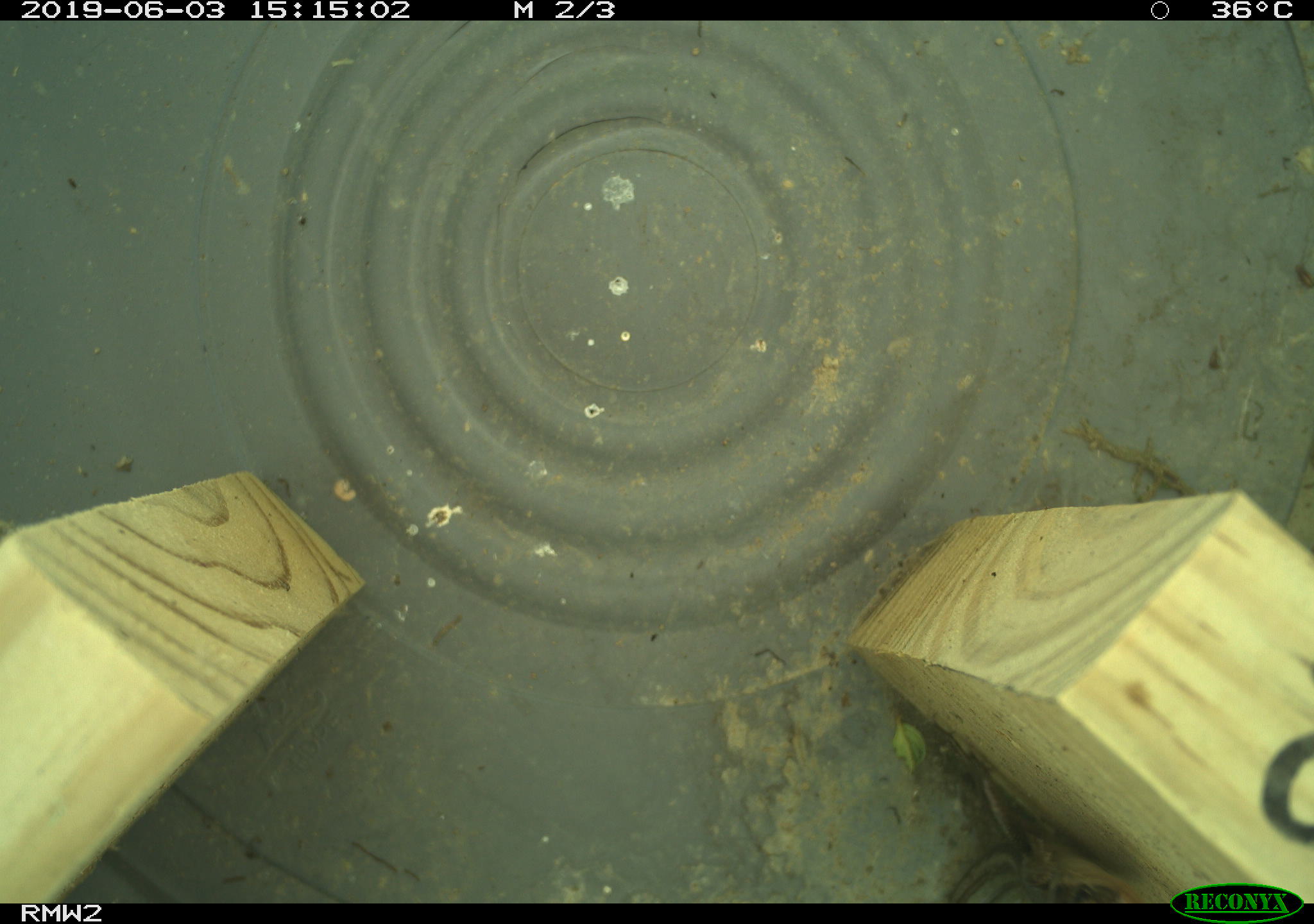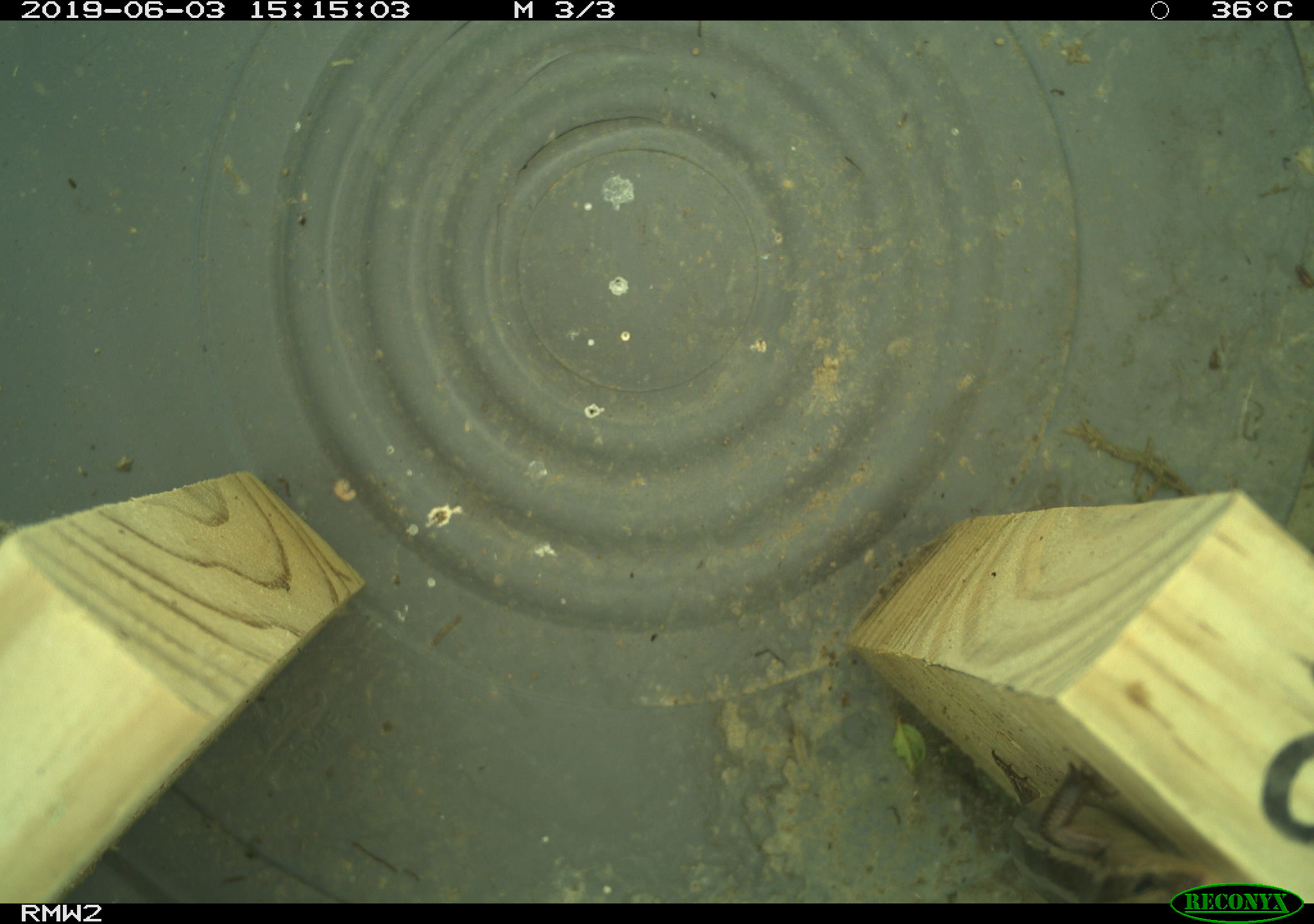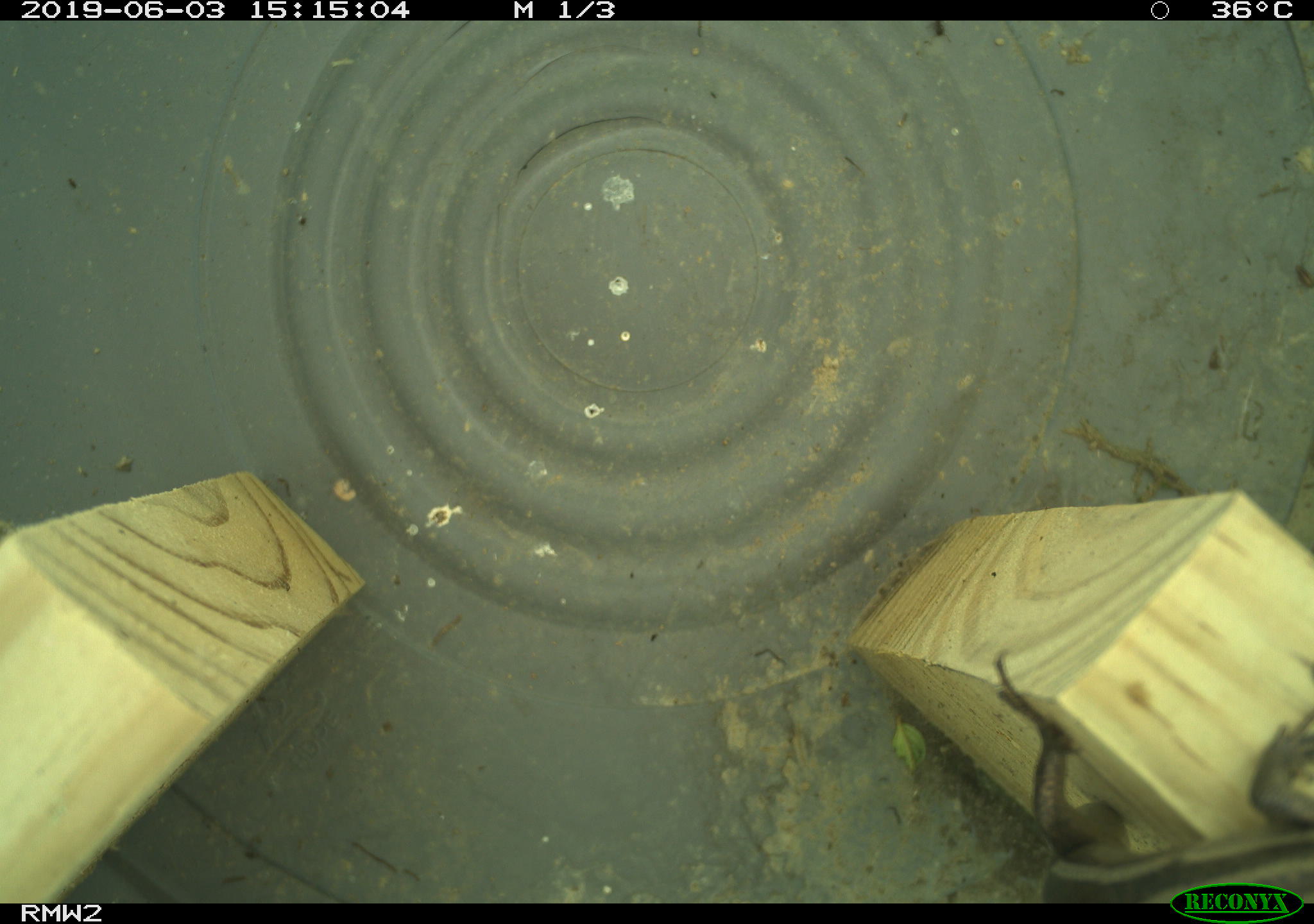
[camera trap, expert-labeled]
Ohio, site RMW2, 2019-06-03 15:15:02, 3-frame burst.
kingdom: Animalia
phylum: Chordata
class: Reptilia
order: Squamata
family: Scincidae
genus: Plestiodon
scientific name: Plestiodon fasciatus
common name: common five-lined skink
Common five-lined skink (Plestiodon fasciatus).